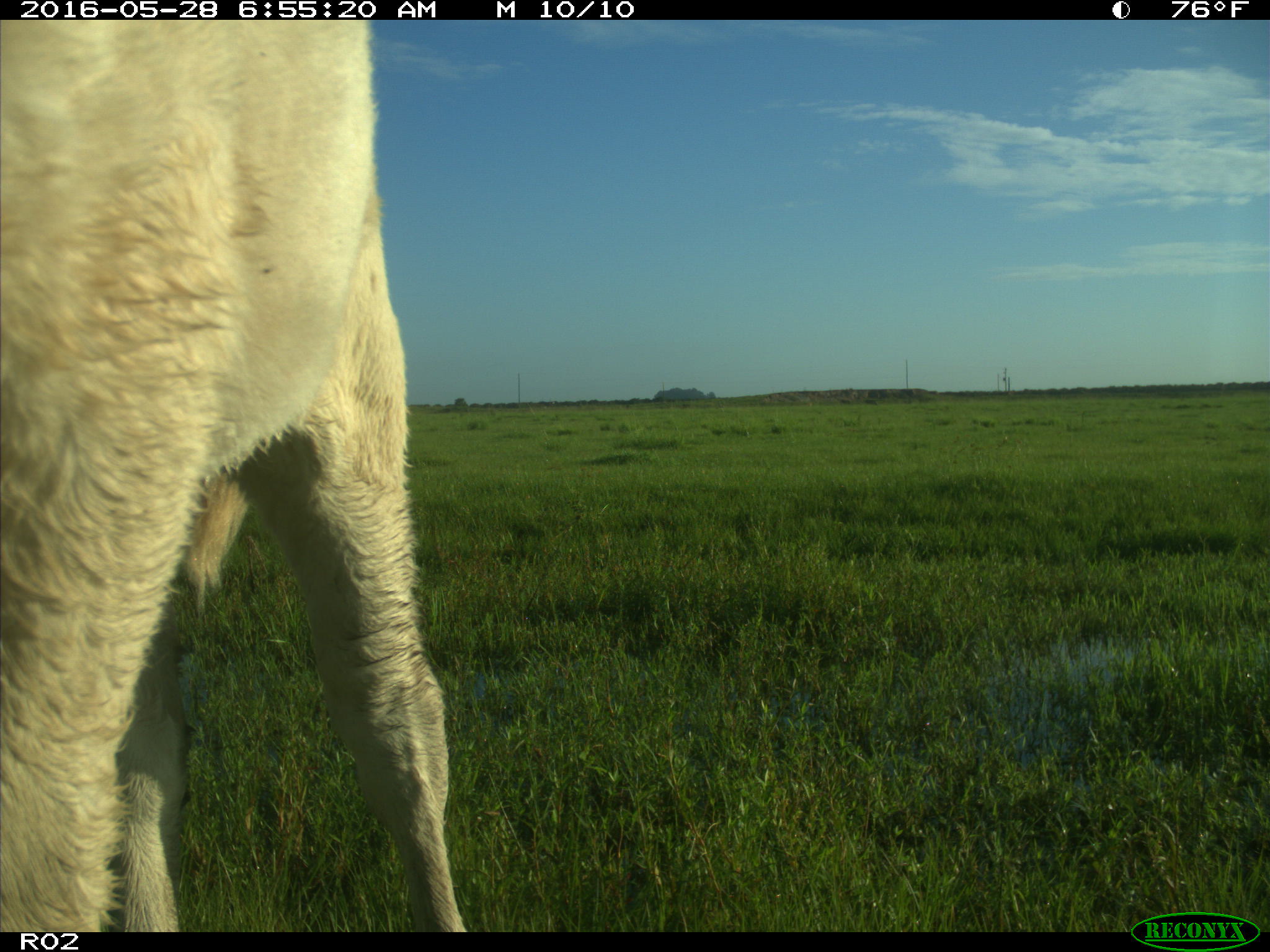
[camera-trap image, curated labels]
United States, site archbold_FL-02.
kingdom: Animalia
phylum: Chordata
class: Mammalia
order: Artiodactyla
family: Bovidae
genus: Bos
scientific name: Bos taurus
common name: domestic cow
Bos taurus (domestic cow).